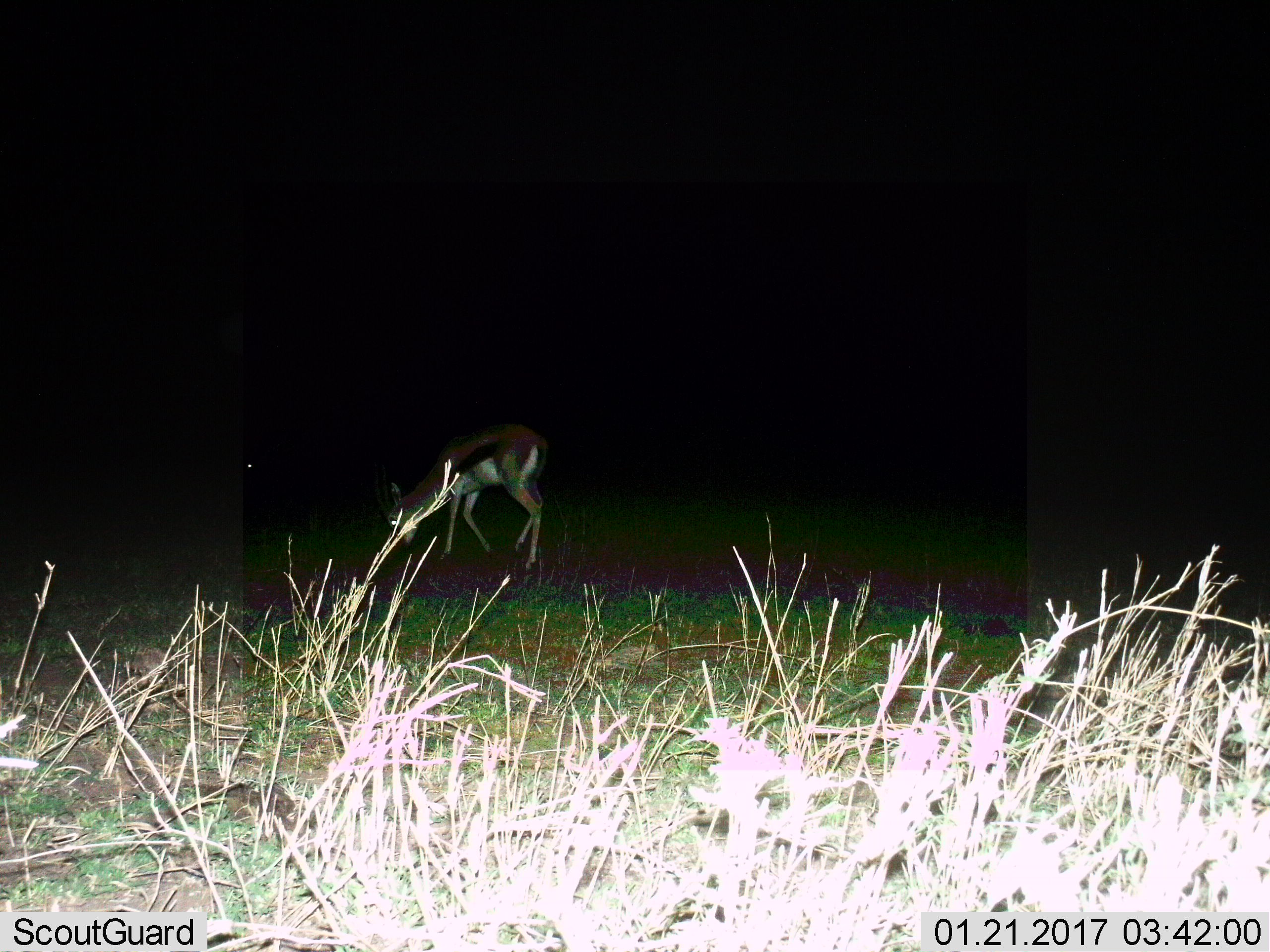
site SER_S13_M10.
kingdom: Animalia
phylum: Chordata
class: Mammalia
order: Artiodactyla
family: Bovidae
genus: Eudorcas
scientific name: Eudorcas thomsonii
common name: thomson's gazelle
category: gazellethomsons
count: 1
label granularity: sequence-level